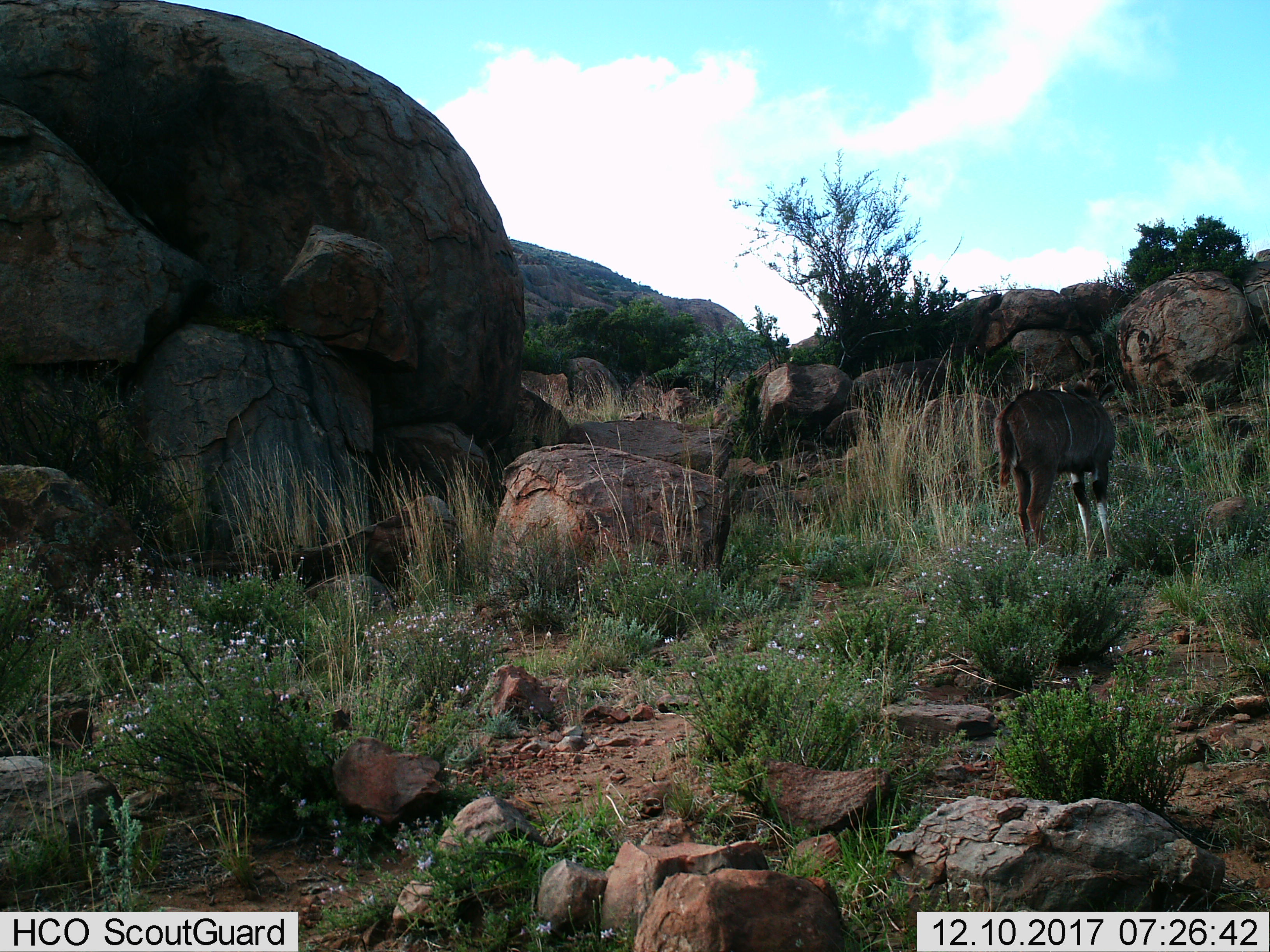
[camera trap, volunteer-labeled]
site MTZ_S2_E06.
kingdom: Animalia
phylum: Chordata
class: Mammalia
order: Artiodactyla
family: Bovidae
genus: Tragelaphus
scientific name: Tragelaphus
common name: kudu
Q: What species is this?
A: Kudu (Tragelaphus).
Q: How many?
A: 1.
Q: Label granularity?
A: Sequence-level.